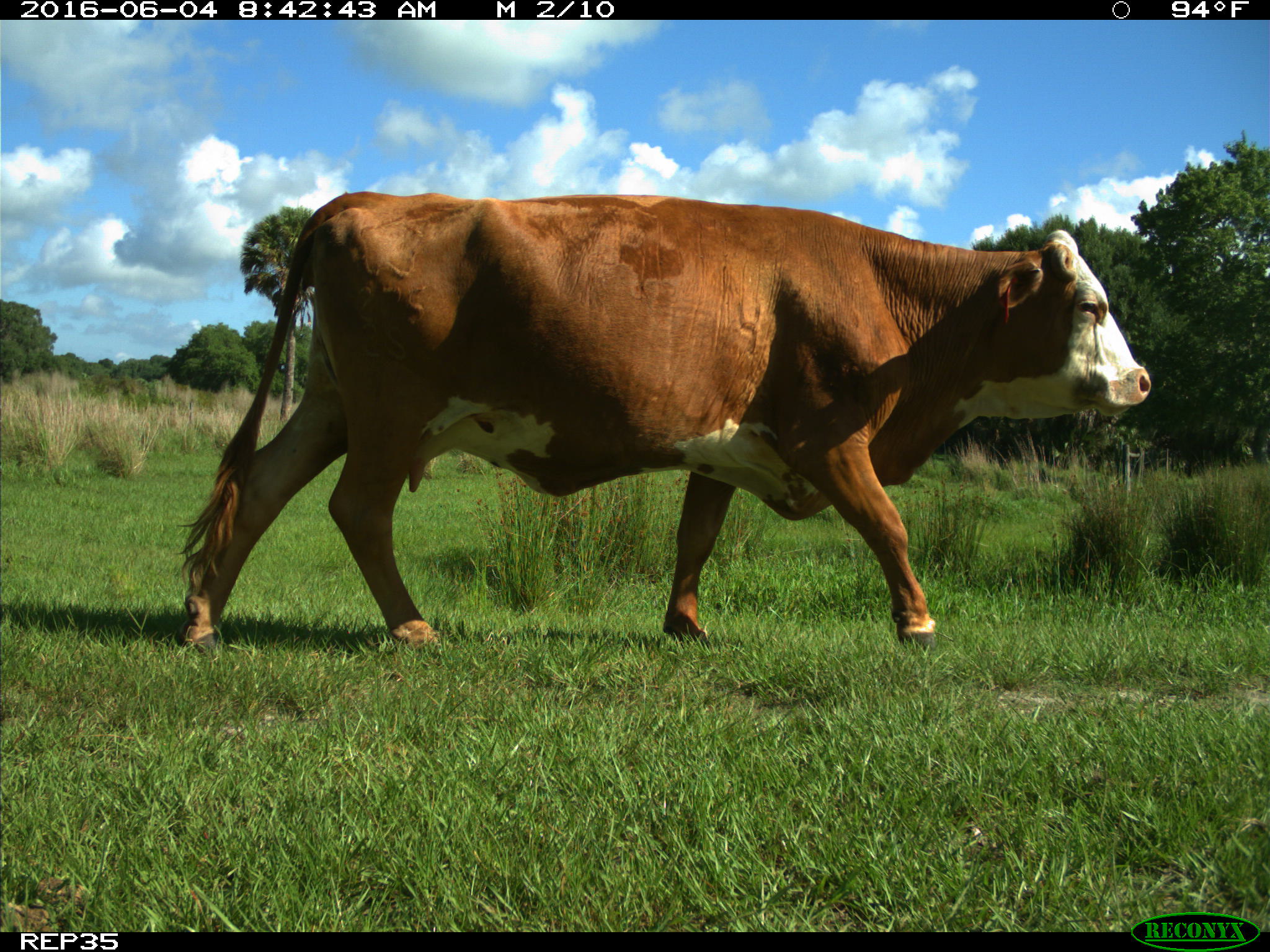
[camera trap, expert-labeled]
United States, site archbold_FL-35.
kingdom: Animalia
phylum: Chordata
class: Mammalia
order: Artiodactyla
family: Bovidae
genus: Bos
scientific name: Bos taurus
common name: domestic cow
Bos taurus (domestic cow).